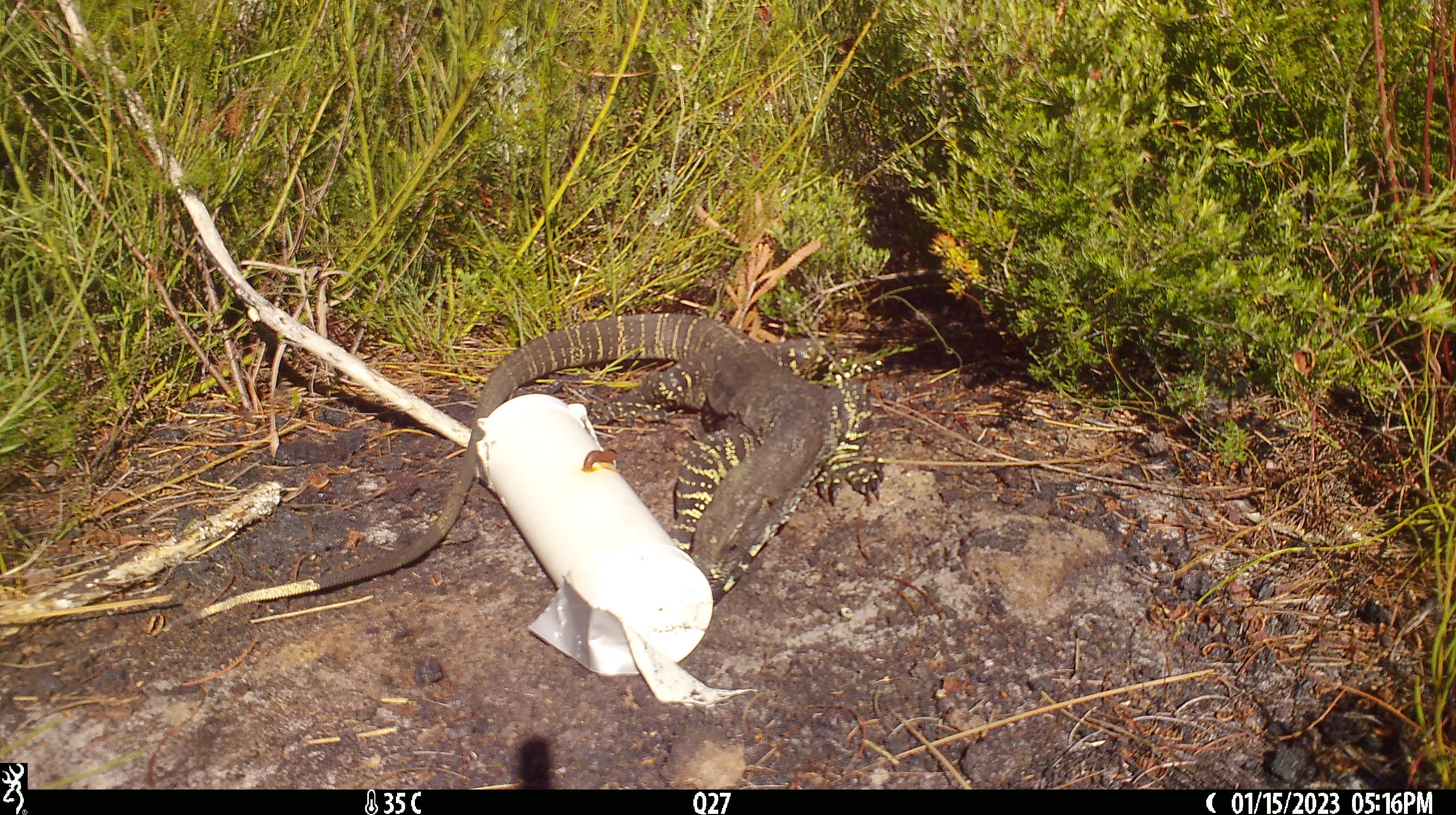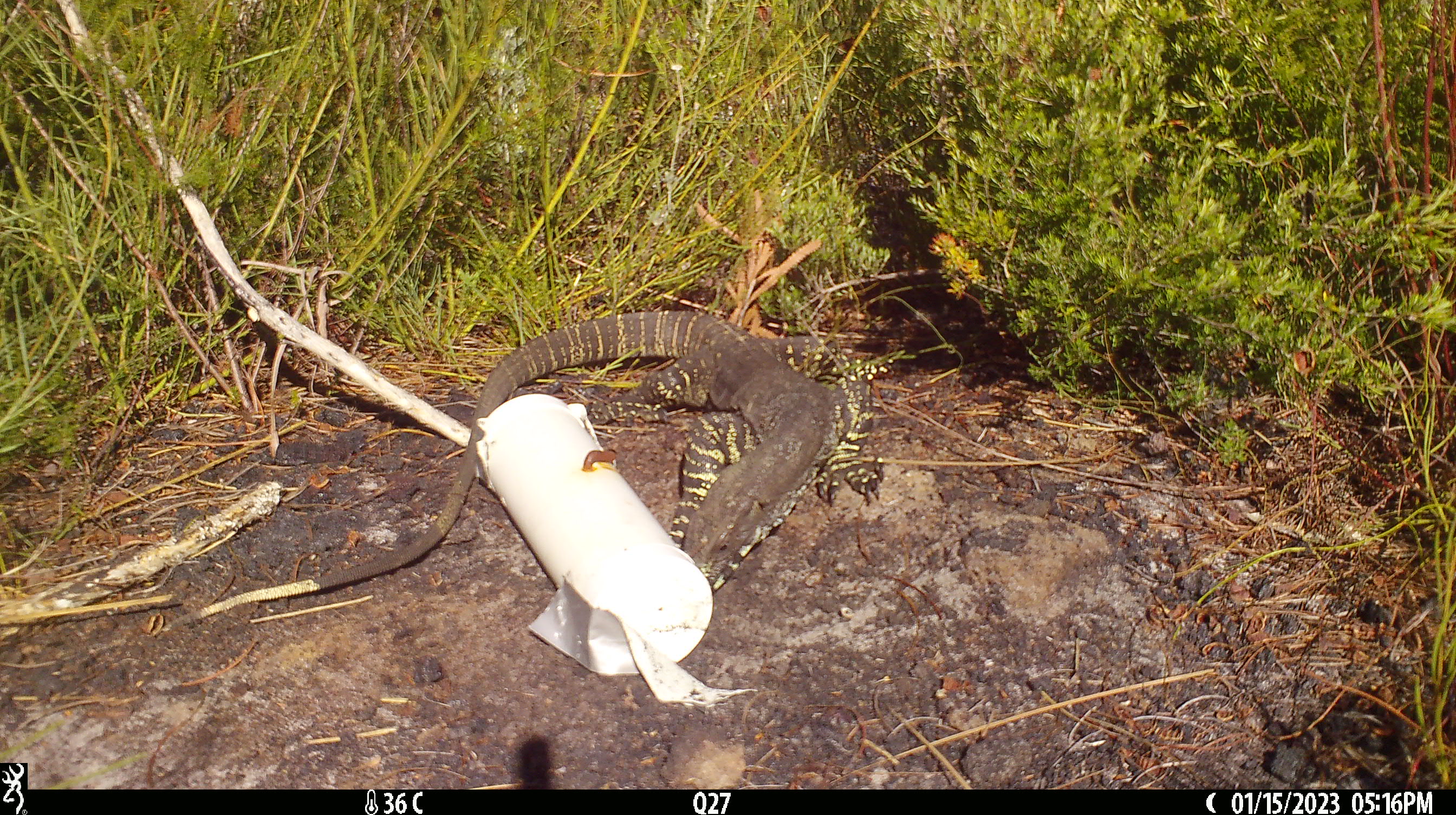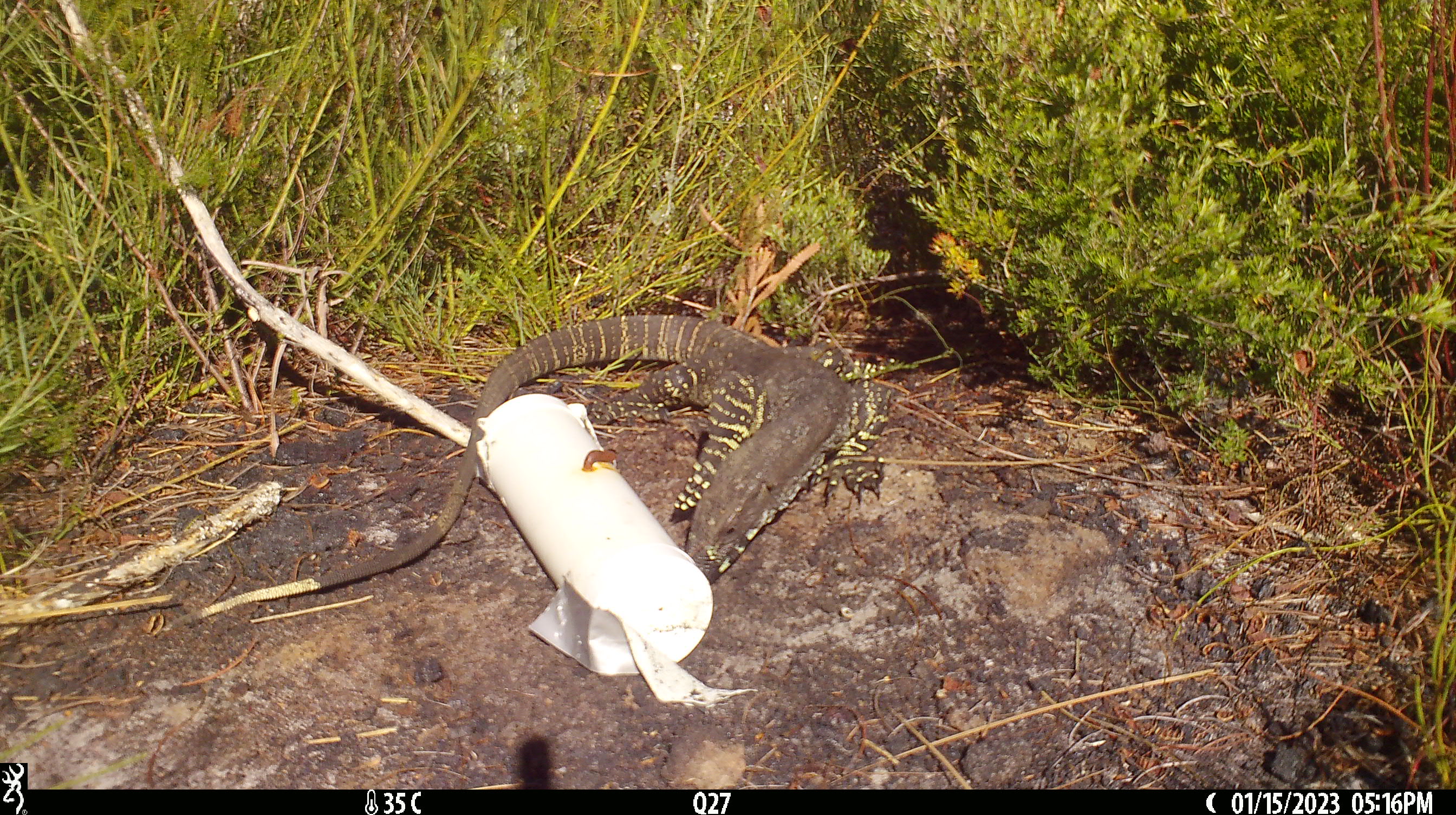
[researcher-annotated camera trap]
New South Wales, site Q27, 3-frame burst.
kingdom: Animalia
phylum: Chordata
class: Reptilia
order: Squamata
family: Varanidae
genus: Varanus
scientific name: Varanus varius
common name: lace monitor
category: goanna